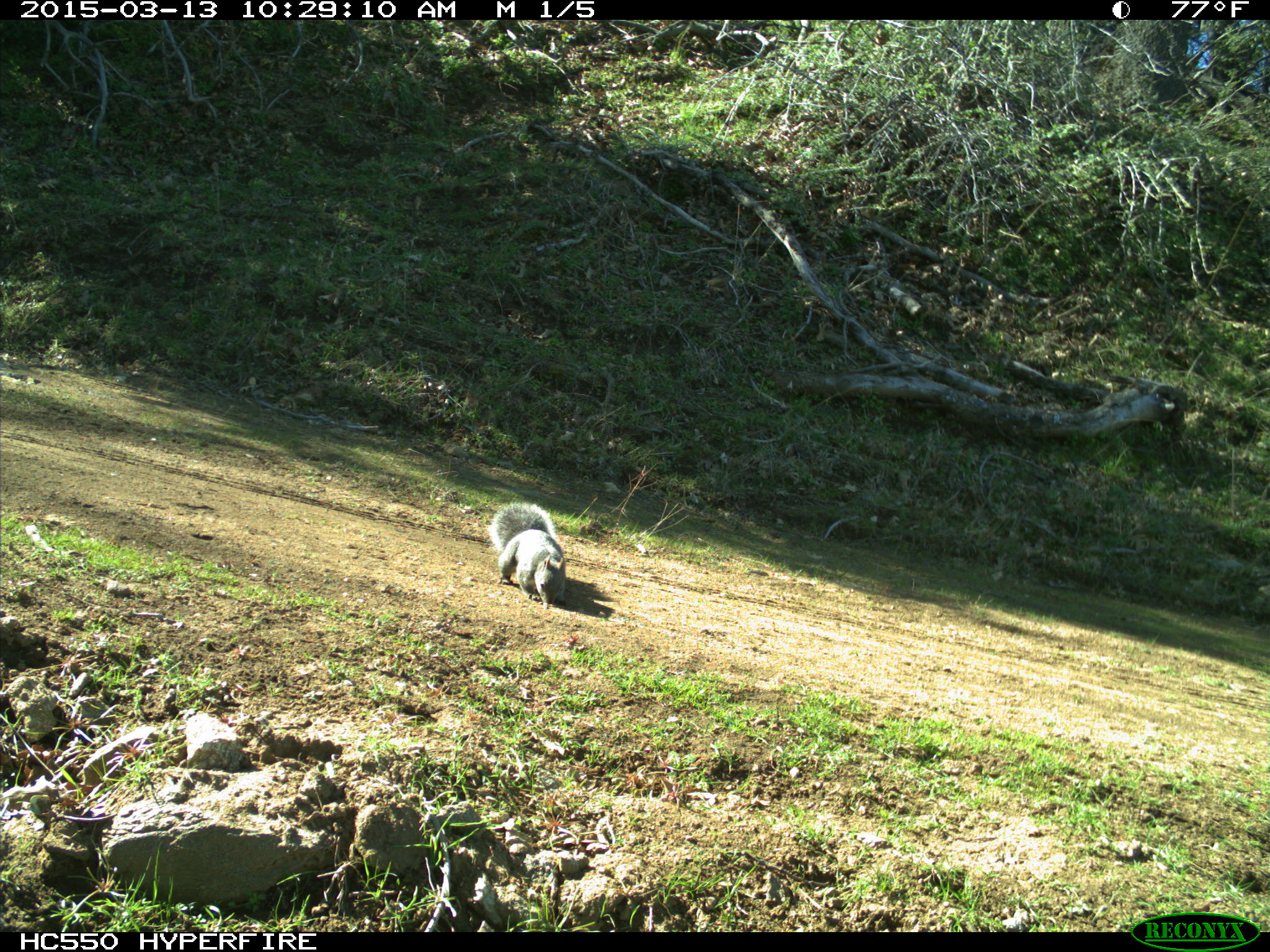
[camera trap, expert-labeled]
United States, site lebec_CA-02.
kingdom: Animalia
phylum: Chordata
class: Mammalia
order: Rodentia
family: Sciuridae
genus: Sciurus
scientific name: Sciurus carolinensis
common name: eastern gray squirrel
Sciurus carolinensis (eastern gray squirrel).